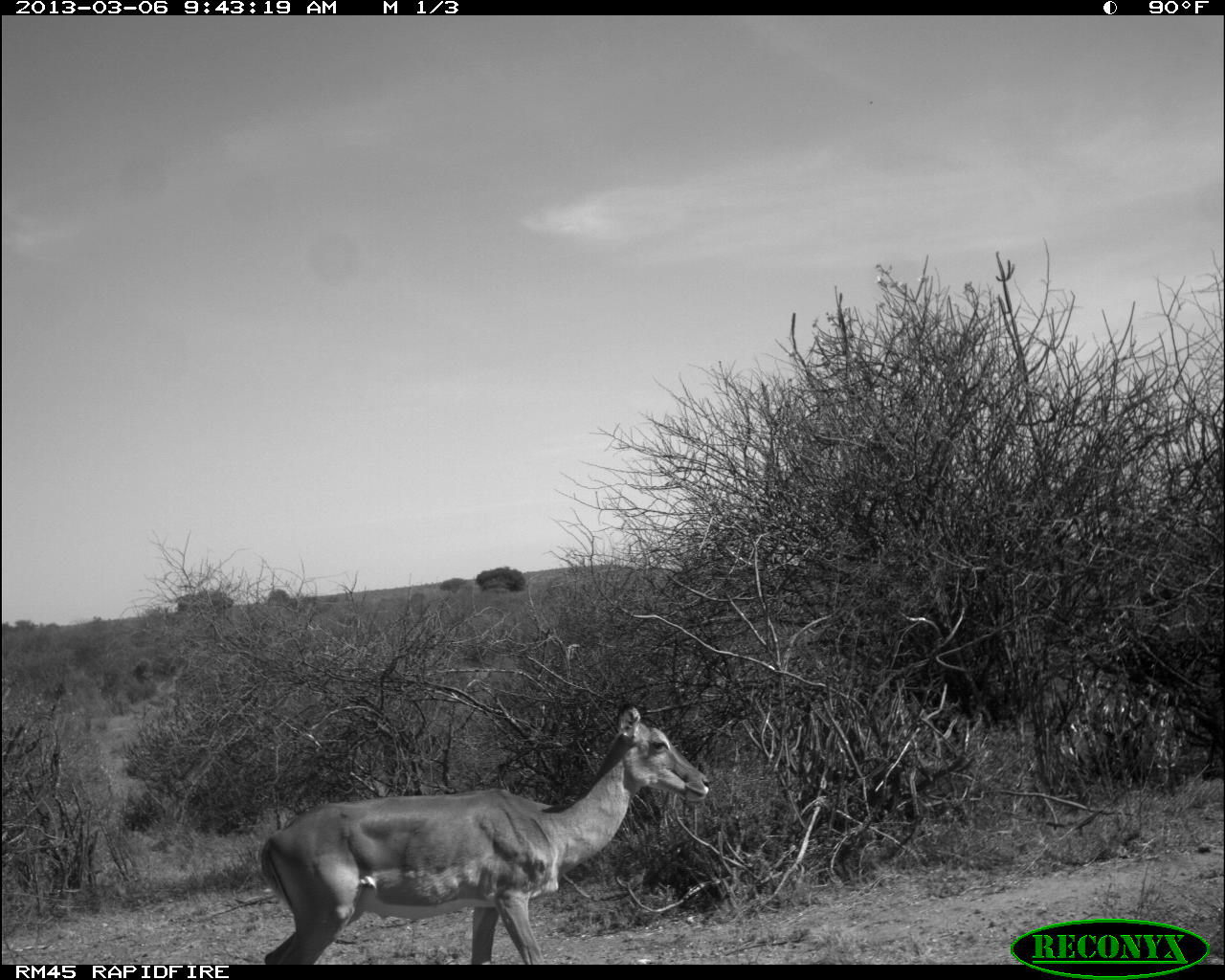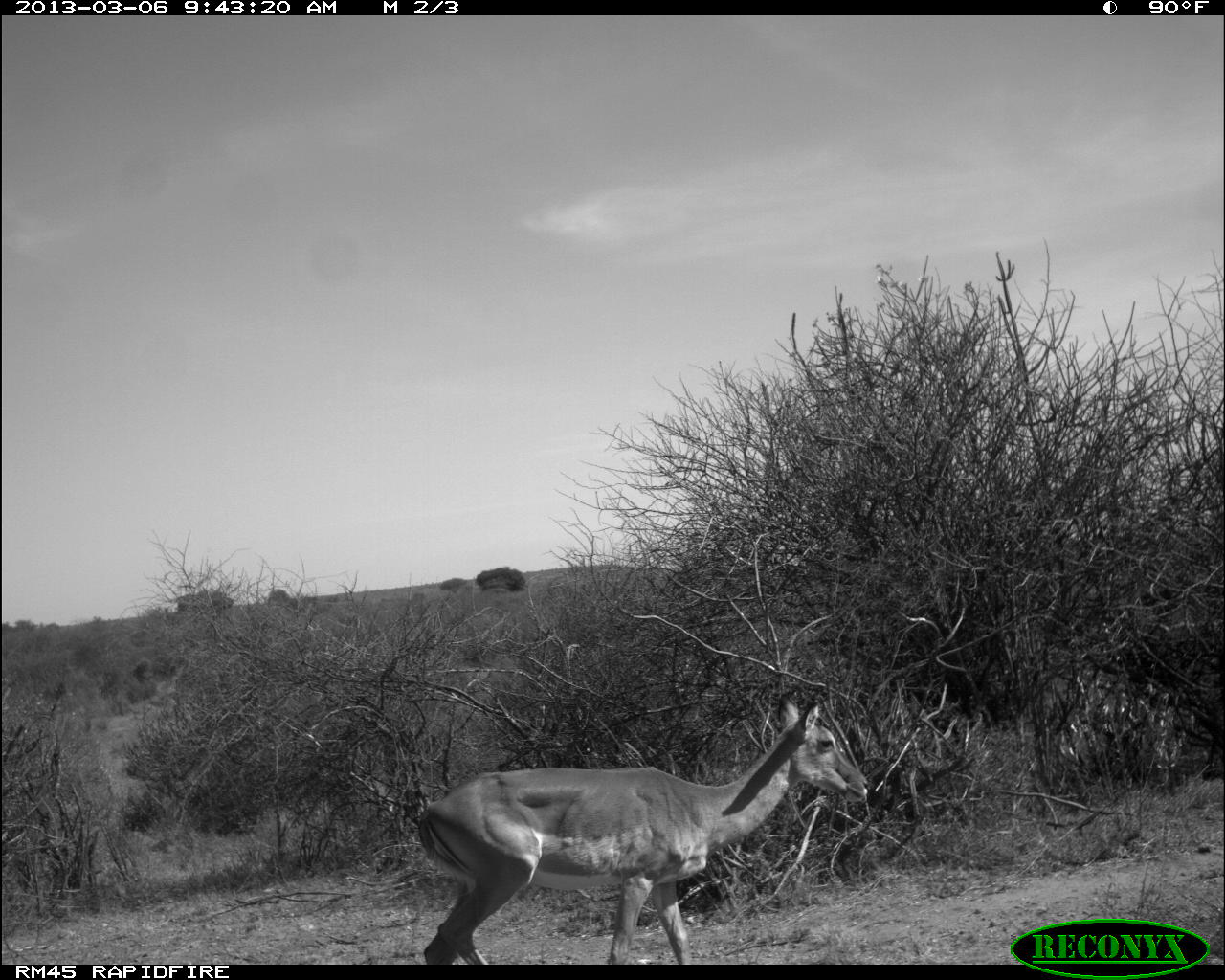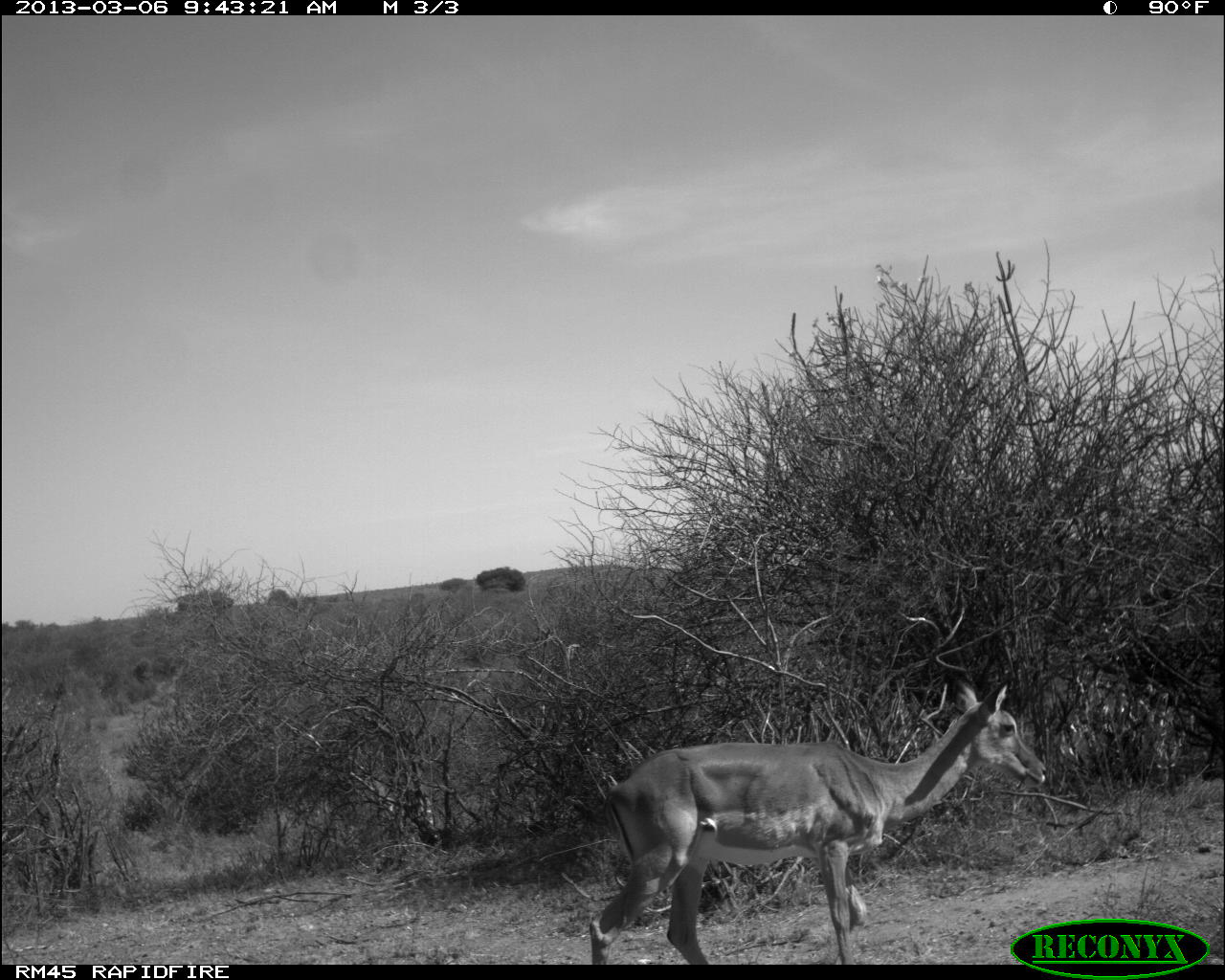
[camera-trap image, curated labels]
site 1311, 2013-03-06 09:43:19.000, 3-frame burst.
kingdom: Animalia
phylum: Chordata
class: Mammalia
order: Artiodactyla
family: Bovidae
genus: Aepyceros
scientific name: Aepyceros melampus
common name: impala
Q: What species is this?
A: Aepyceros melampus (impala).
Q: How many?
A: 1.